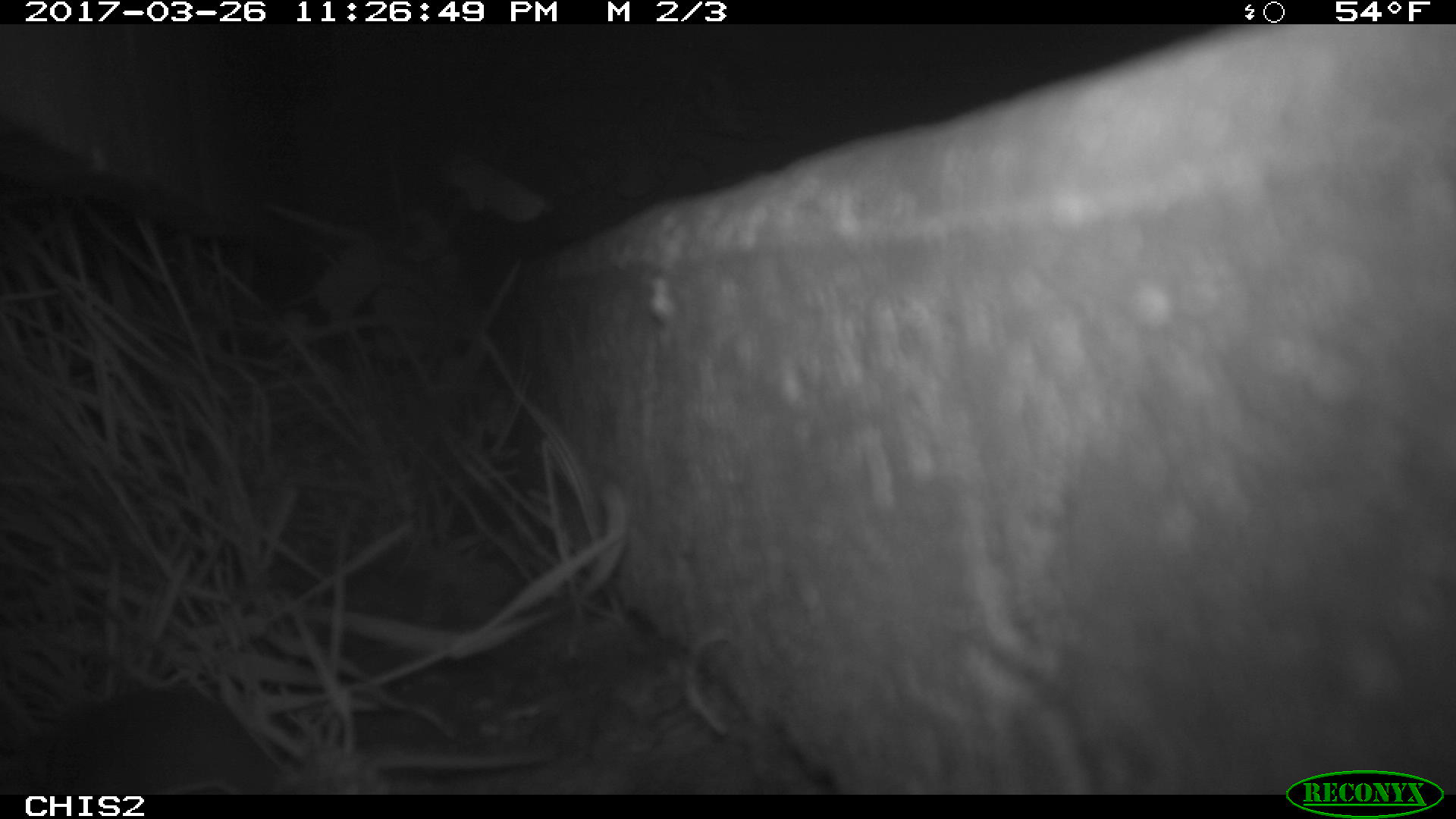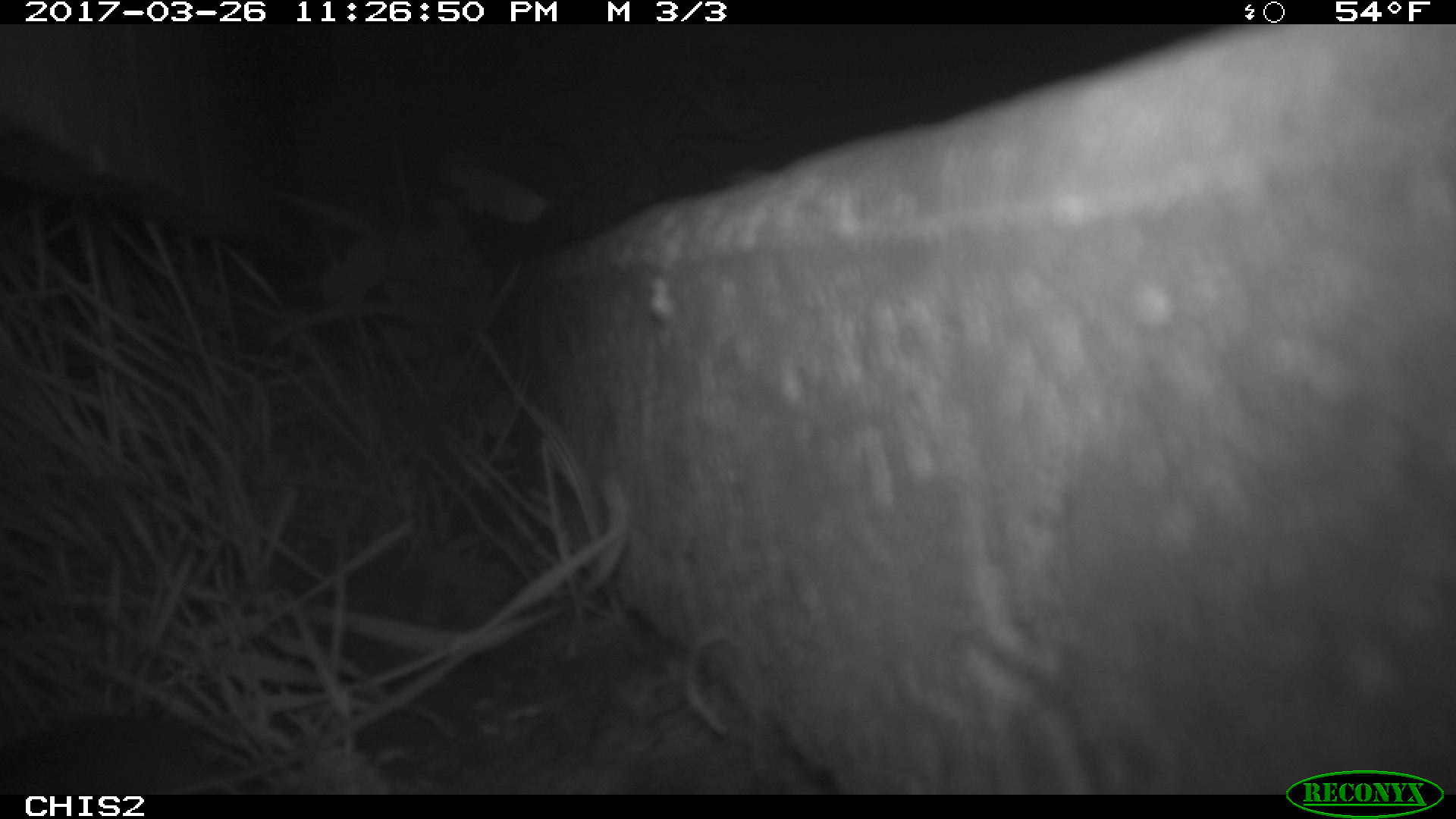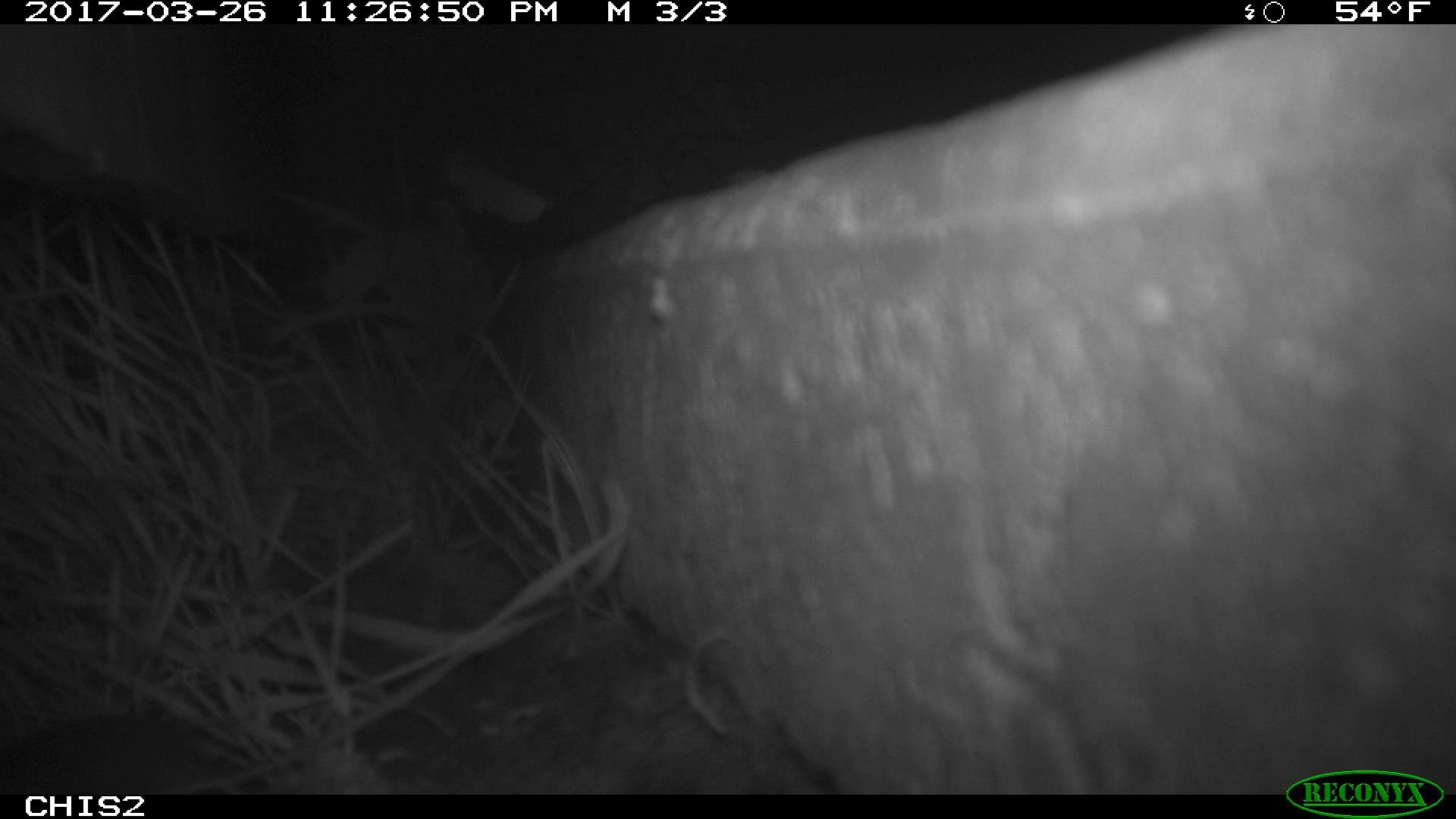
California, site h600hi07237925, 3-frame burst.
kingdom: Animalia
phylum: Chordata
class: Mammalia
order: Rodentia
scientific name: Rodentia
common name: rodent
Rodent (Rodentia).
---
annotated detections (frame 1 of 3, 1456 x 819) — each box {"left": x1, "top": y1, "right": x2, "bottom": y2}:
rodent: {"left": 0, "top": 688, "right": 563, "bottom": 796}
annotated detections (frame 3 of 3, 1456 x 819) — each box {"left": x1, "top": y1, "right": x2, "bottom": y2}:
rodent: {"left": 0, "top": 714, "right": 215, "bottom": 790}